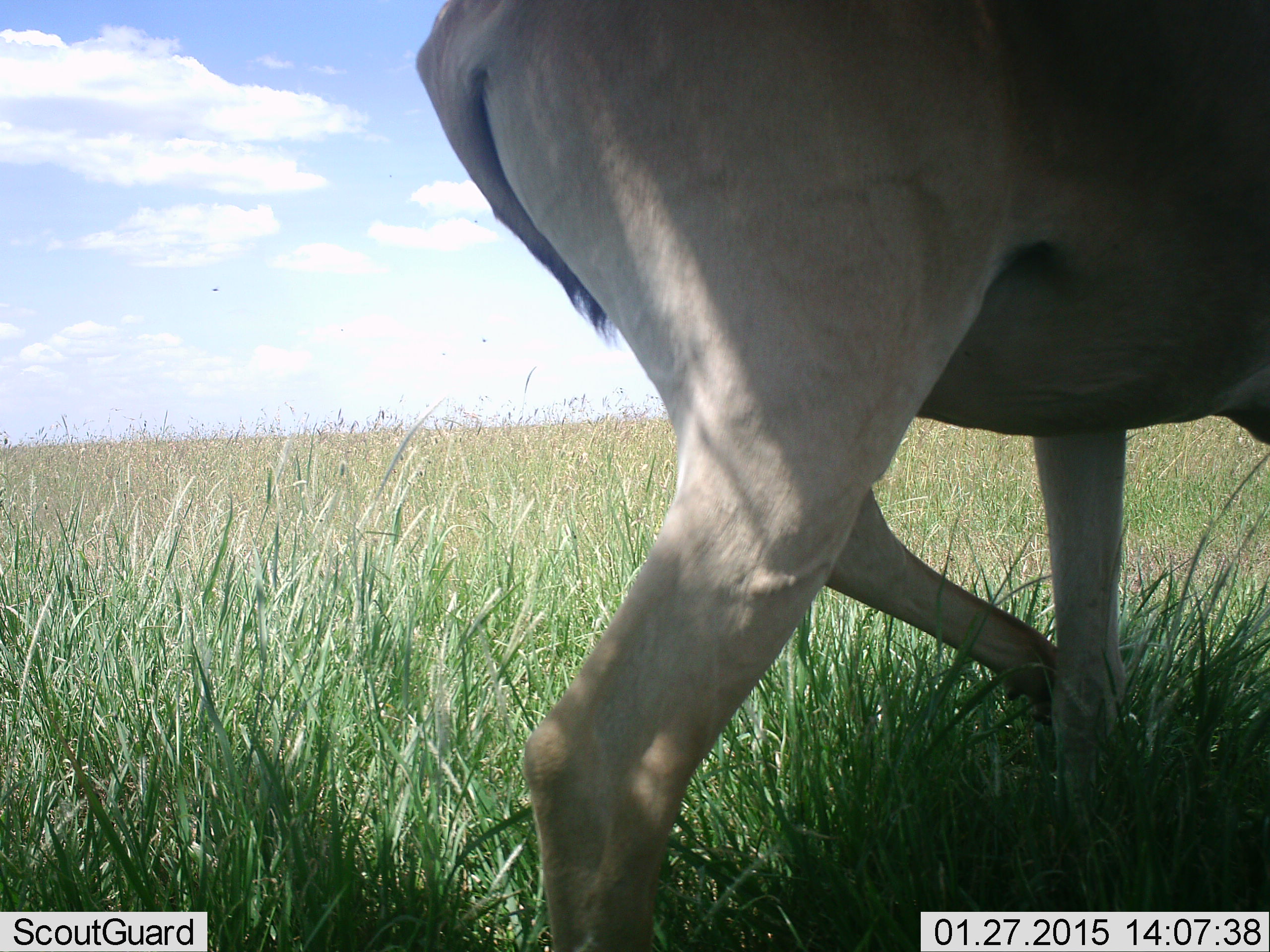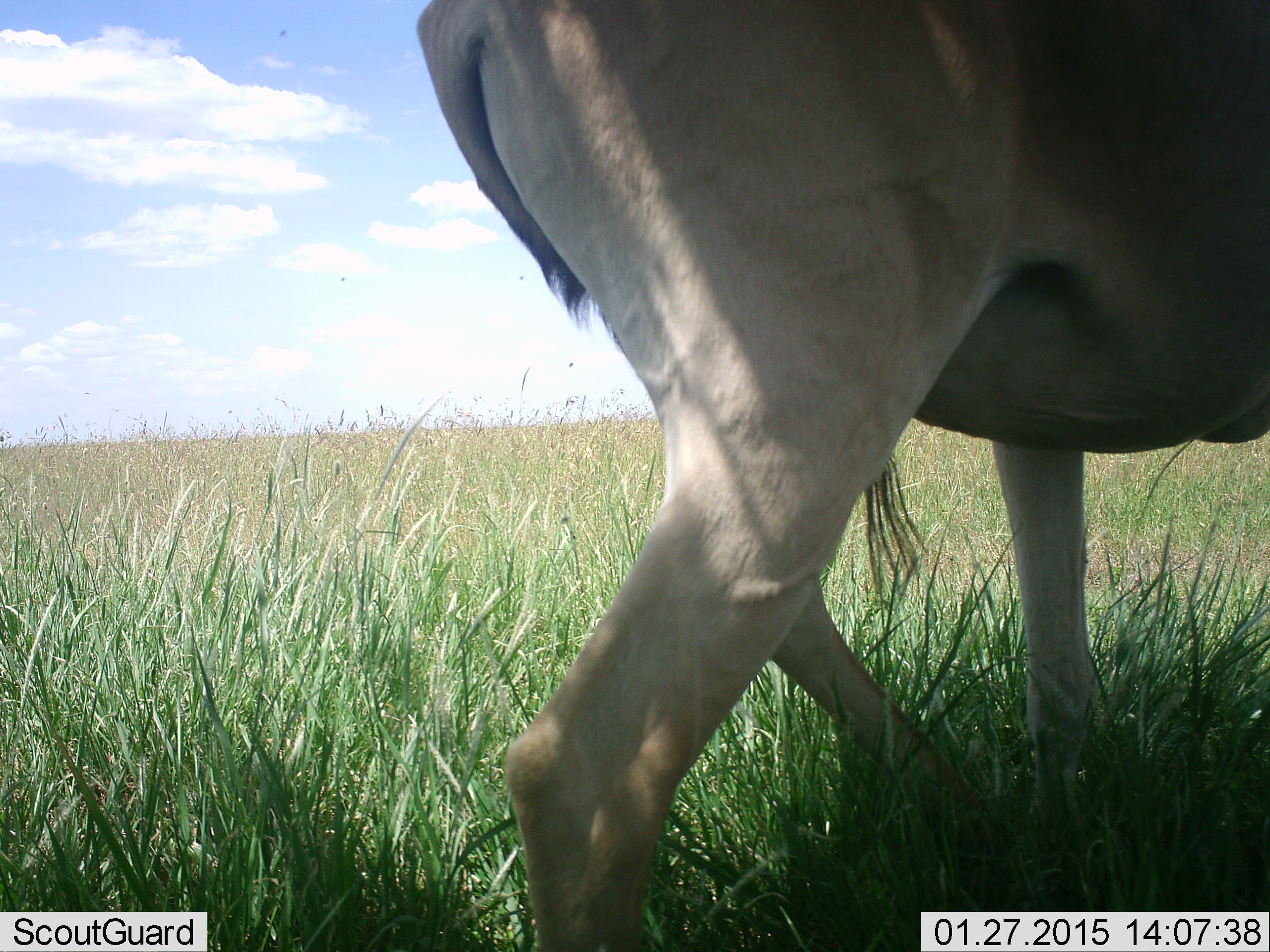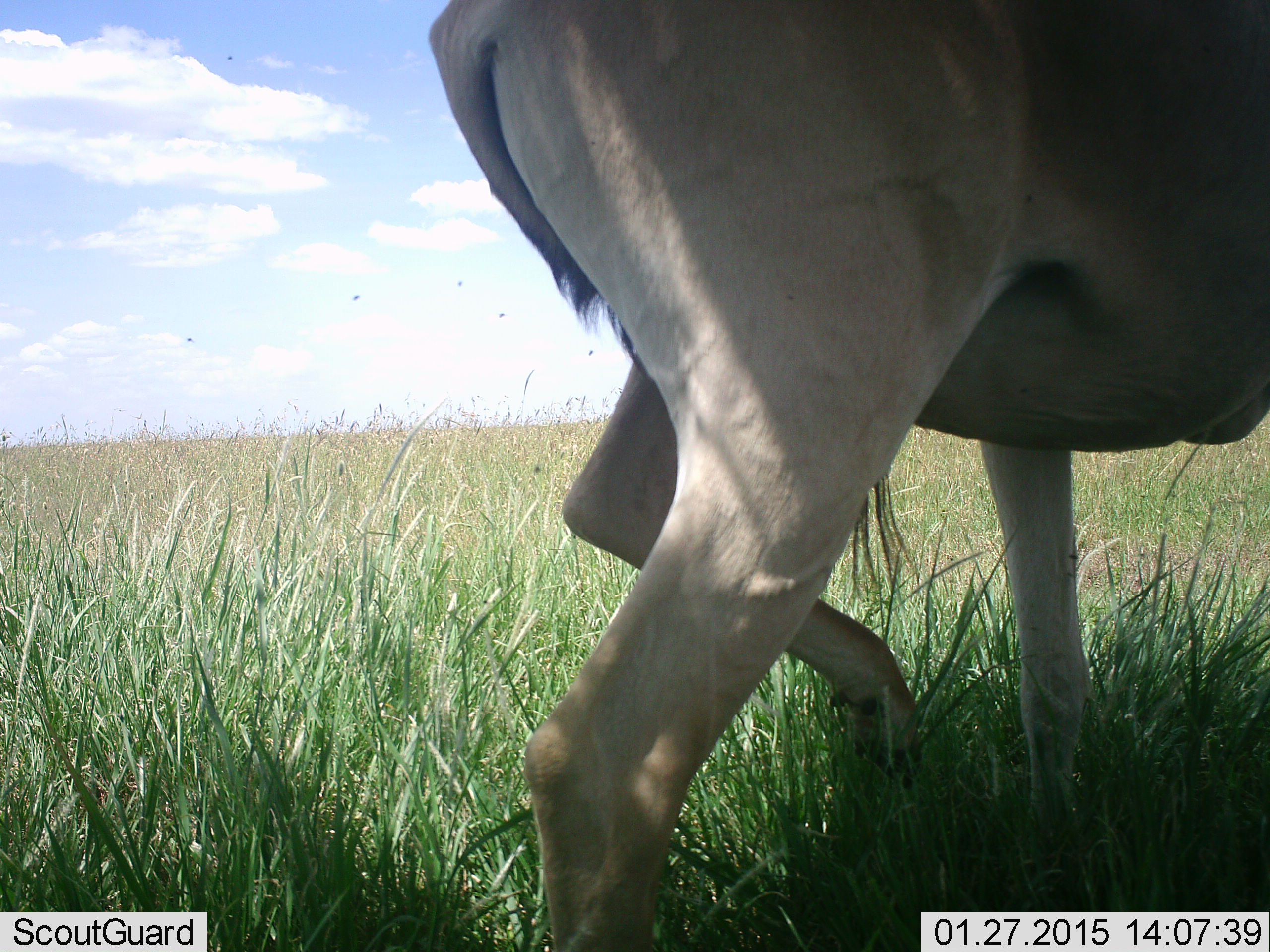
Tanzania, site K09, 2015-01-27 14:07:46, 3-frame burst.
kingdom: Animalia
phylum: Chordata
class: Mammalia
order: Artiodactyla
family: Bovidae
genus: Tragelaphus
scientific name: Tragelaphus oryx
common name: eland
Eland (Tragelaphus oryx), count 1. Behavior (volunteer vote fractions): standing 100%, resting 0%, moving 0%, interacting 0%. Young present (vote fraction): 0%. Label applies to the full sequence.